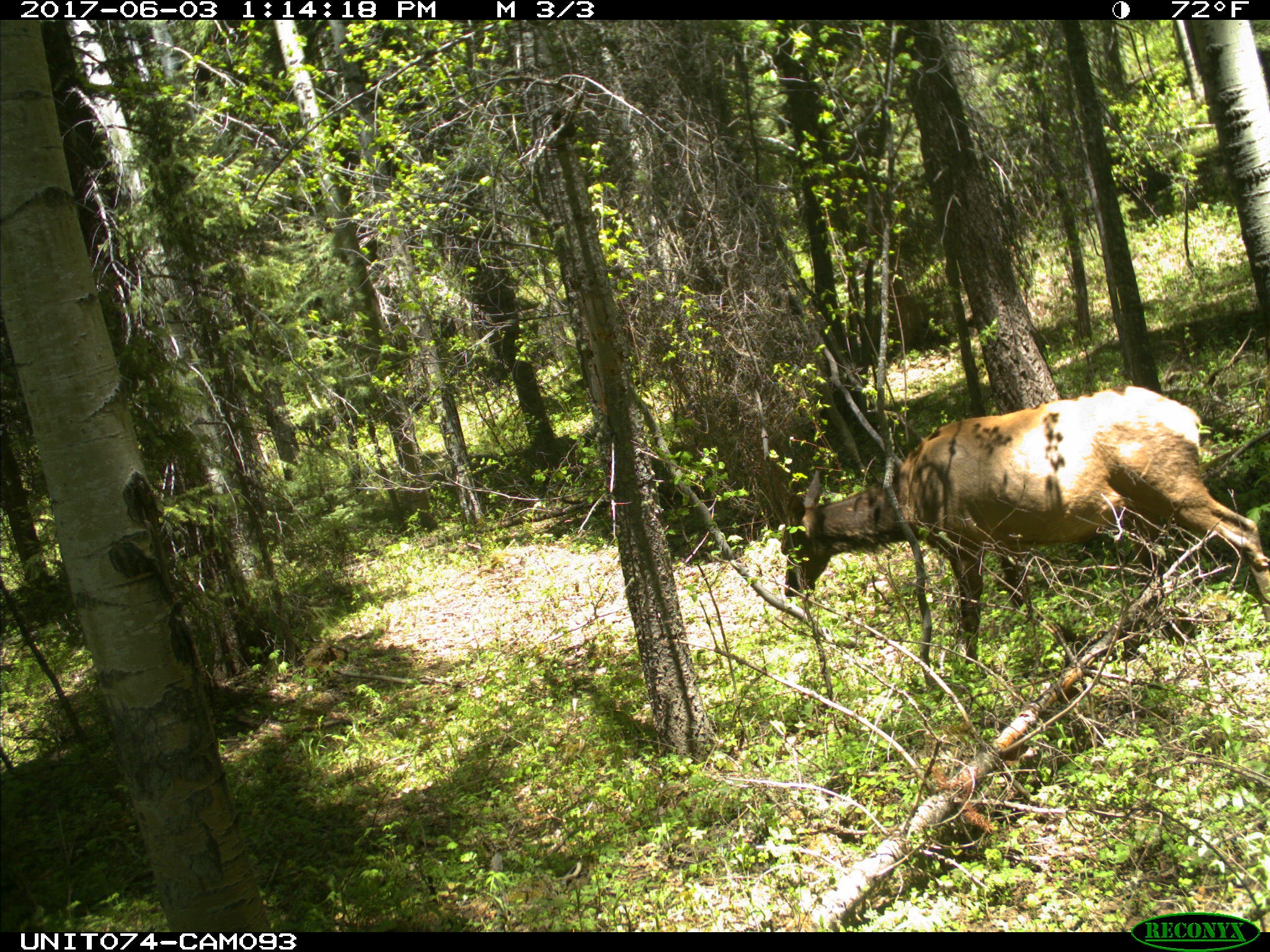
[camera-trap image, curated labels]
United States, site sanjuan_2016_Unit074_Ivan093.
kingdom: Animalia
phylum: Chordata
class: Mammalia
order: Artiodactyla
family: Cervidae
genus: Cervus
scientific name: Cervus elaphus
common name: red deer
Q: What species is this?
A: Cervus elaphus (red deer).